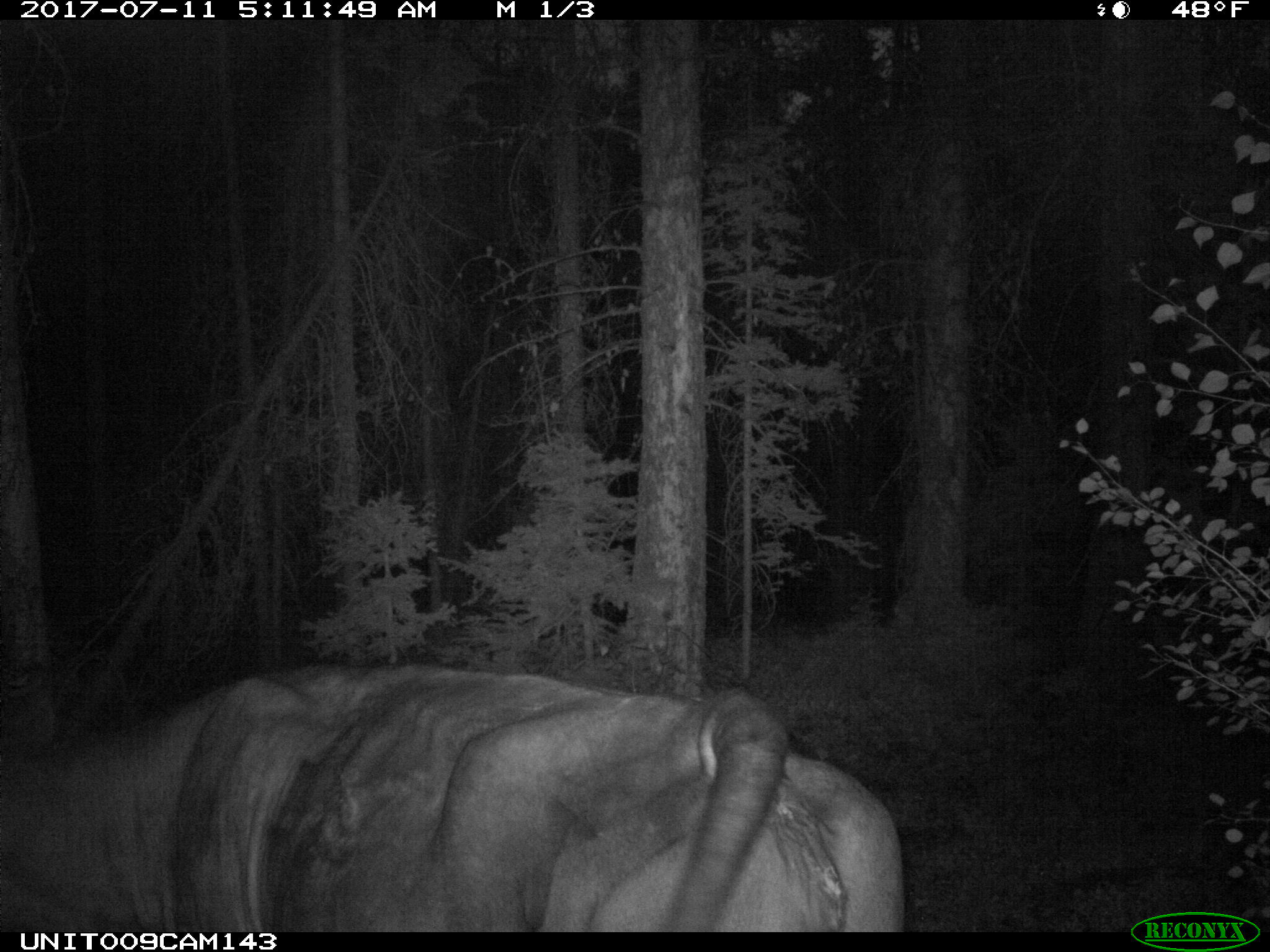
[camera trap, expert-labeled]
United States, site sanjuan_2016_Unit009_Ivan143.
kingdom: Animalia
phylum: Chordata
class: Mammalia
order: Artiodactyla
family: Bovidae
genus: Bos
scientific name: Bos taurus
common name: domestic cow